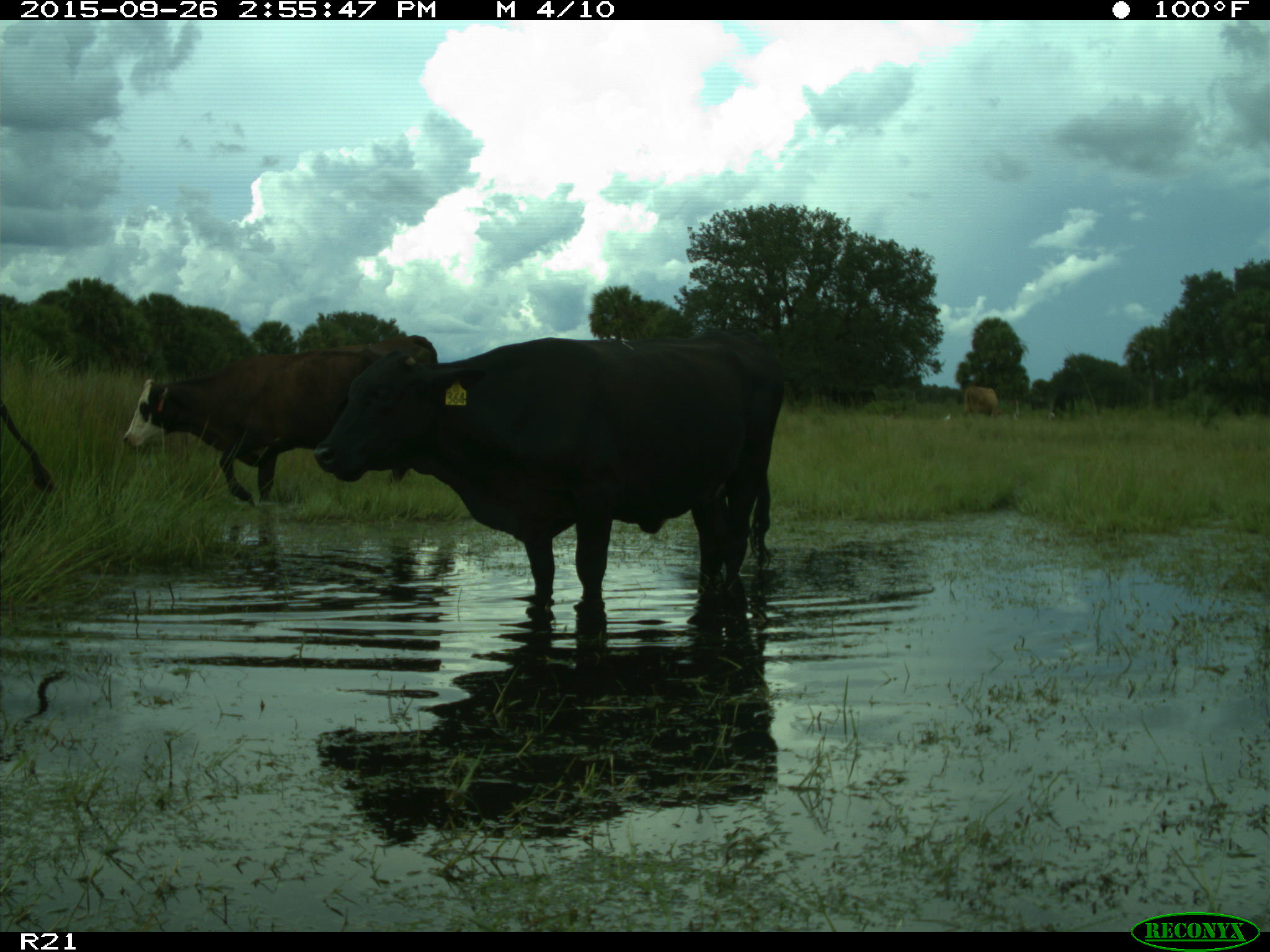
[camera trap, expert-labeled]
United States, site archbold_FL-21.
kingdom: Animalia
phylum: Chordata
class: Mammalia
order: Artiodactyla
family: Bovidae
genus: Bos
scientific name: Bos taurus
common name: domestic cow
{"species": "Bos taurus (domestic cow)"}